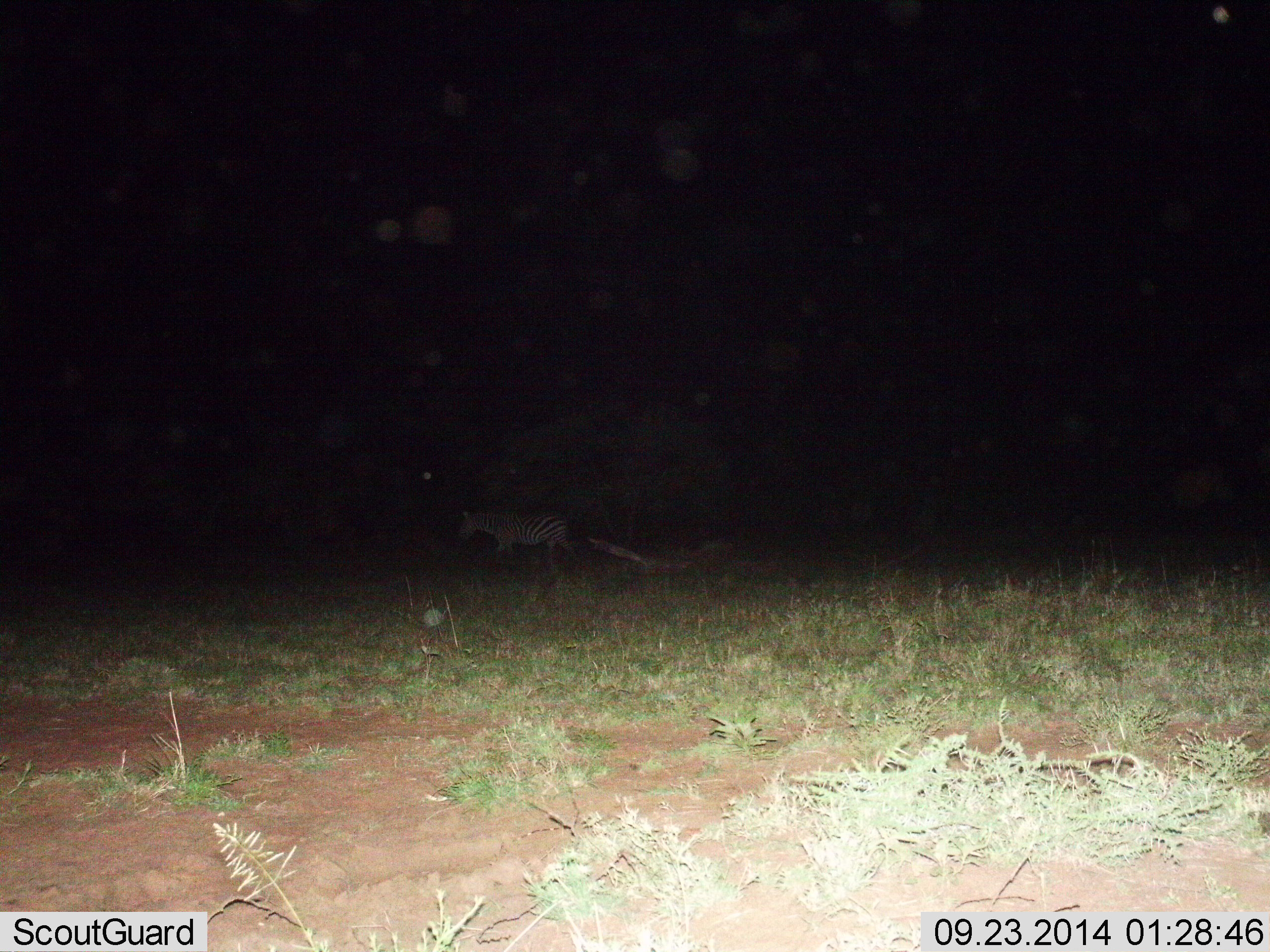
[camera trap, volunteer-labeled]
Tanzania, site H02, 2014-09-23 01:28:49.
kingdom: Animalia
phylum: Chordata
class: Mammalia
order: Perissodactyla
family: Equidae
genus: Equus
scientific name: Equus quagga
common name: plains zebra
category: zebra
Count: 1.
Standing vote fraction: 30%.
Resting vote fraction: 0%.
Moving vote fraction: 70%.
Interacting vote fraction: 0%.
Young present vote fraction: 0%.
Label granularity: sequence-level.